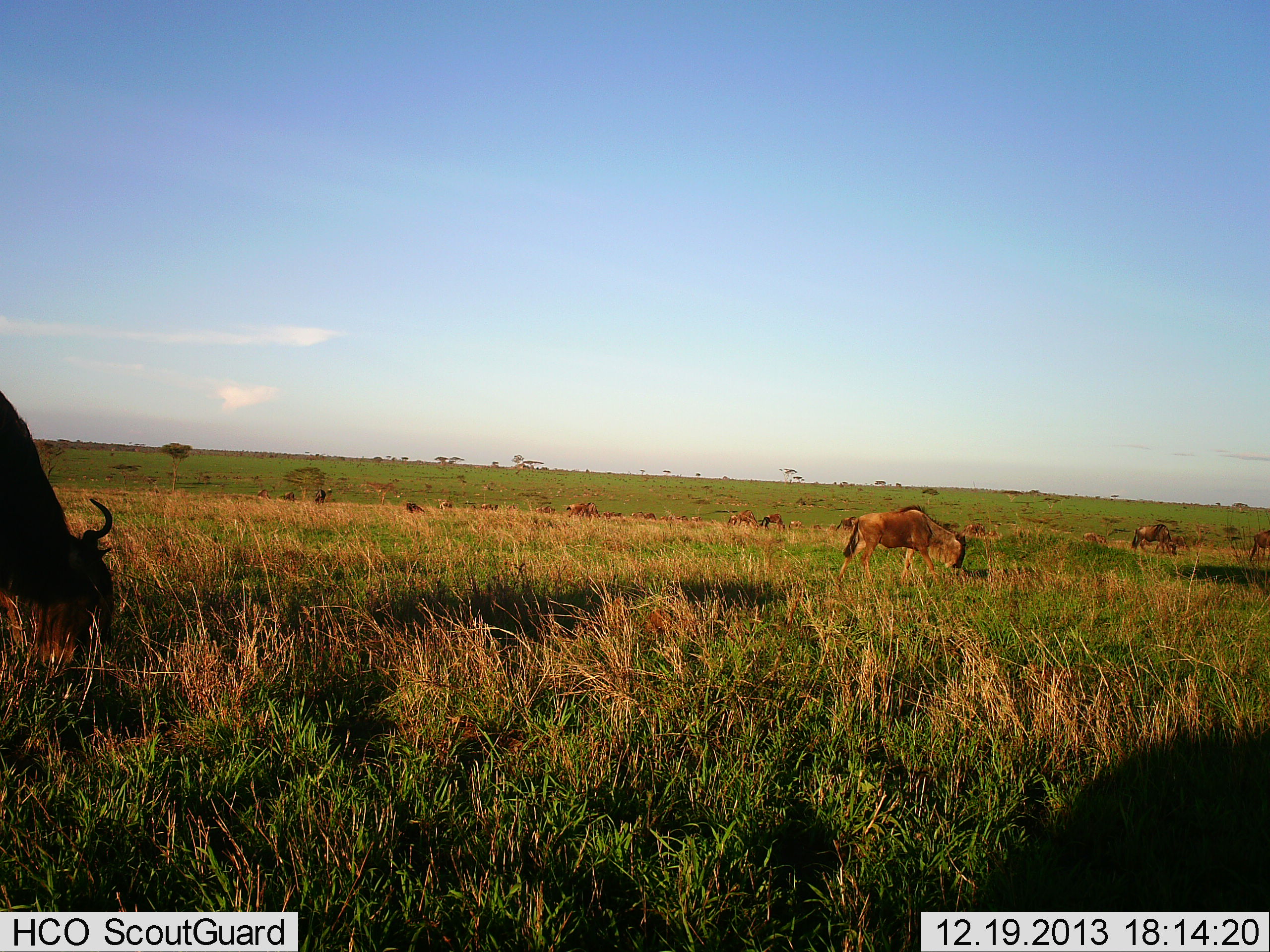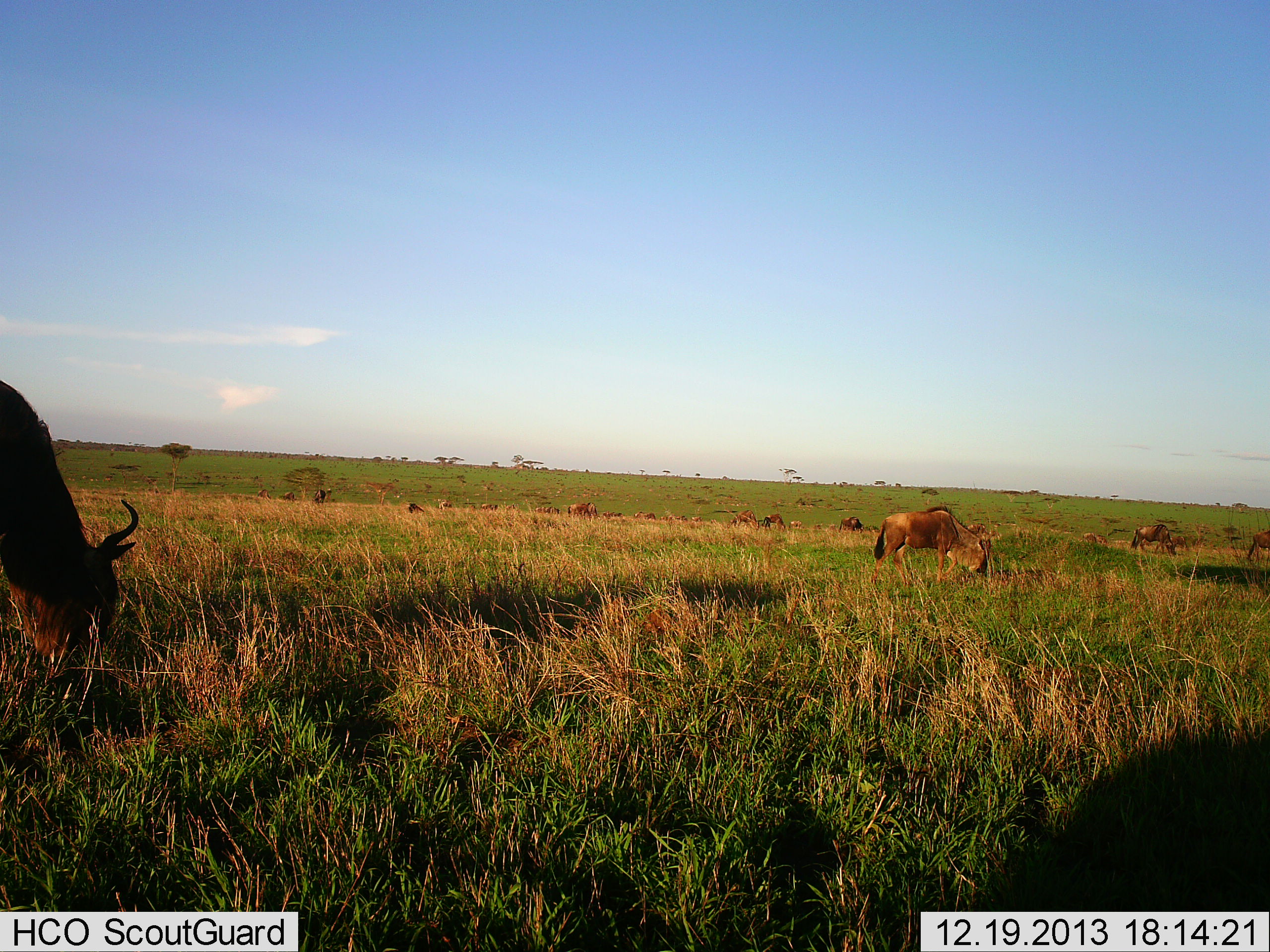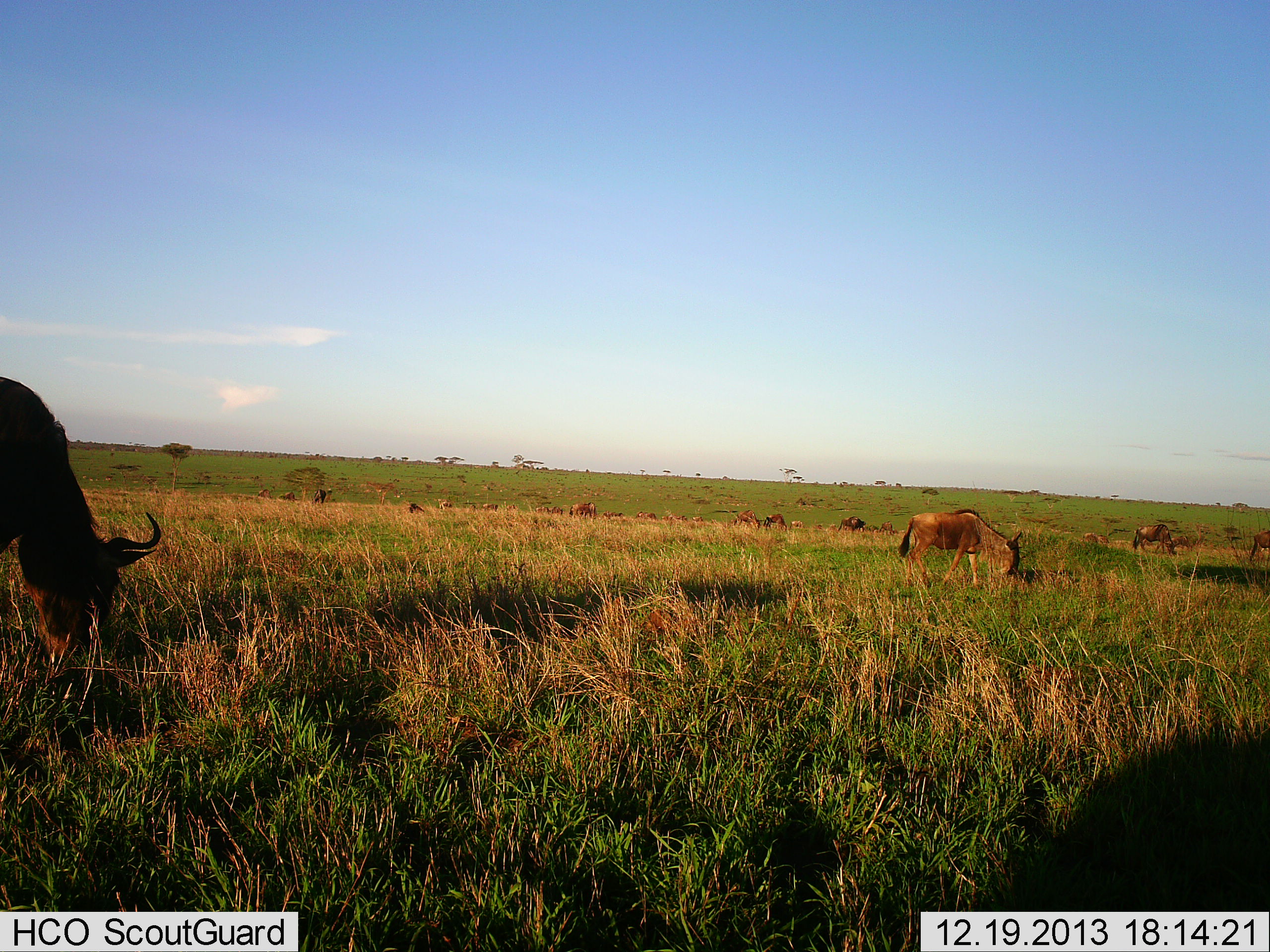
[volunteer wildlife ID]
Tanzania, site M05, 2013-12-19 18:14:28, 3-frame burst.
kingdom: Animalia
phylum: Chordata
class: Mammalia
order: Artiodactyla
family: Bovidae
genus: Connochaetes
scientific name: Connochaetes taurinus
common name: blue wildebeest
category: wildebeest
Wildebeest (blue wildebeest) (Connochaetes taurinus), count 11-50. Behavior (volunteer vote fractions): standing 20%, resting 0%, moving 30%, interacting 0%. Young present (vote fraction): 0%. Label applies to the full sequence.